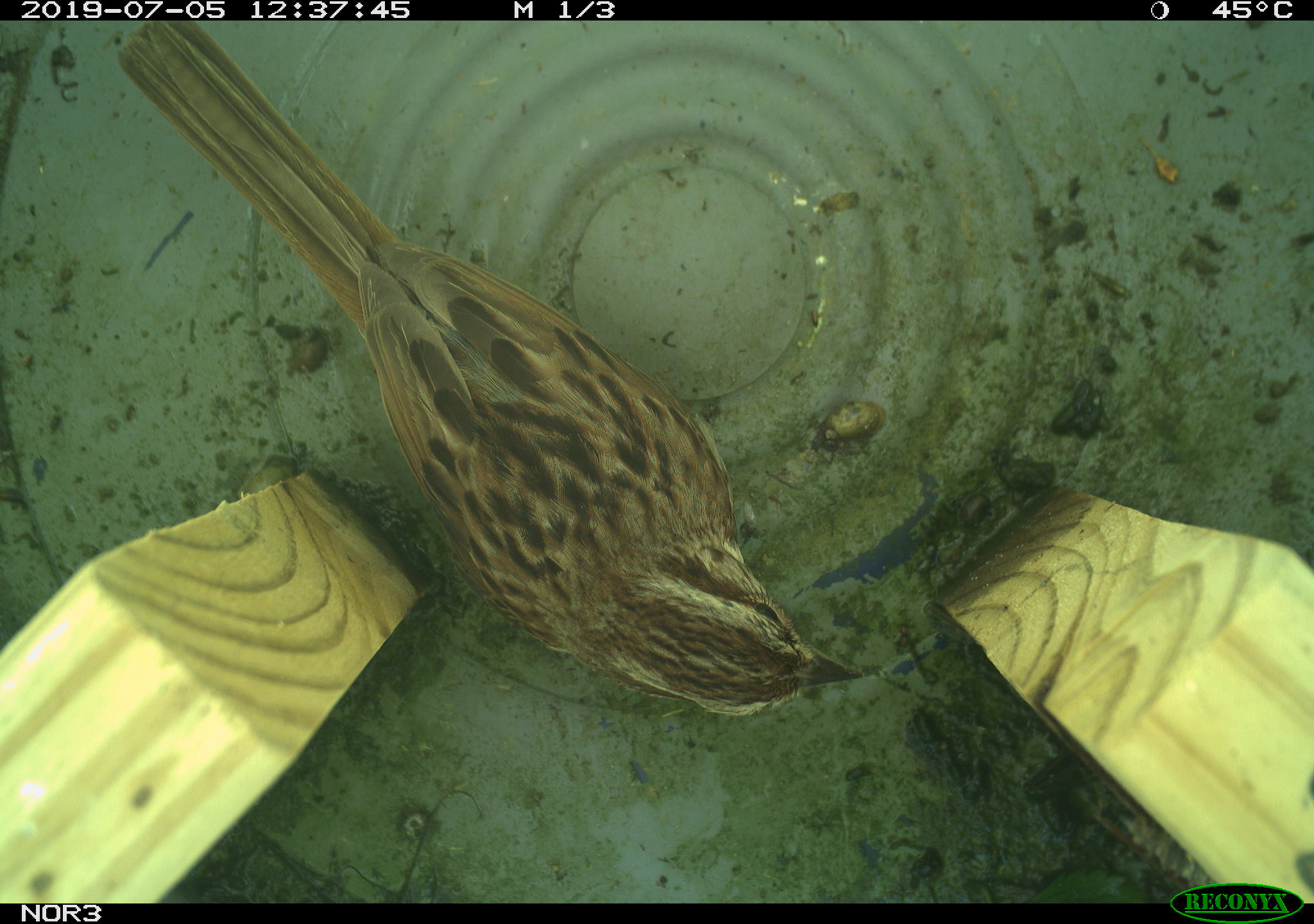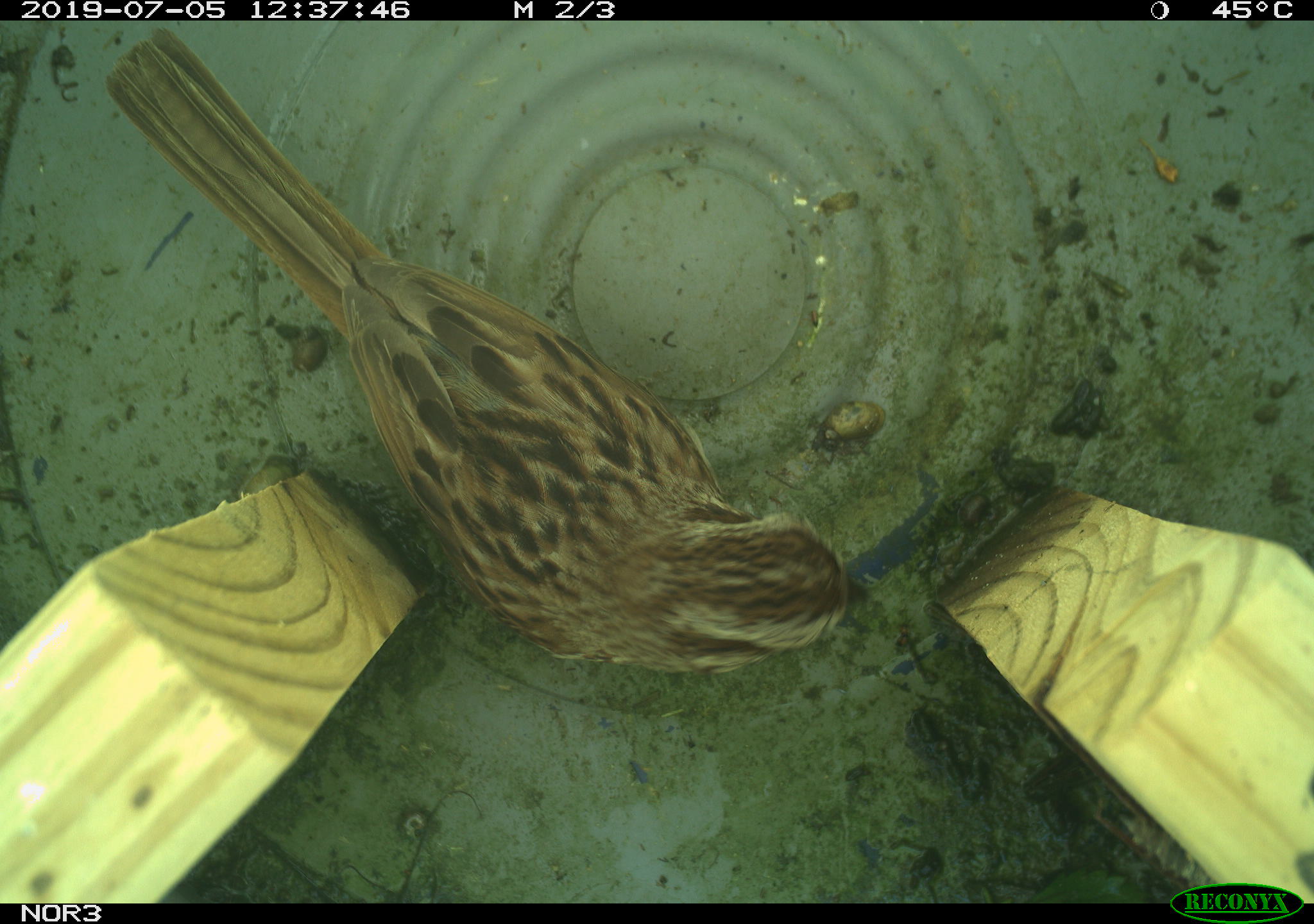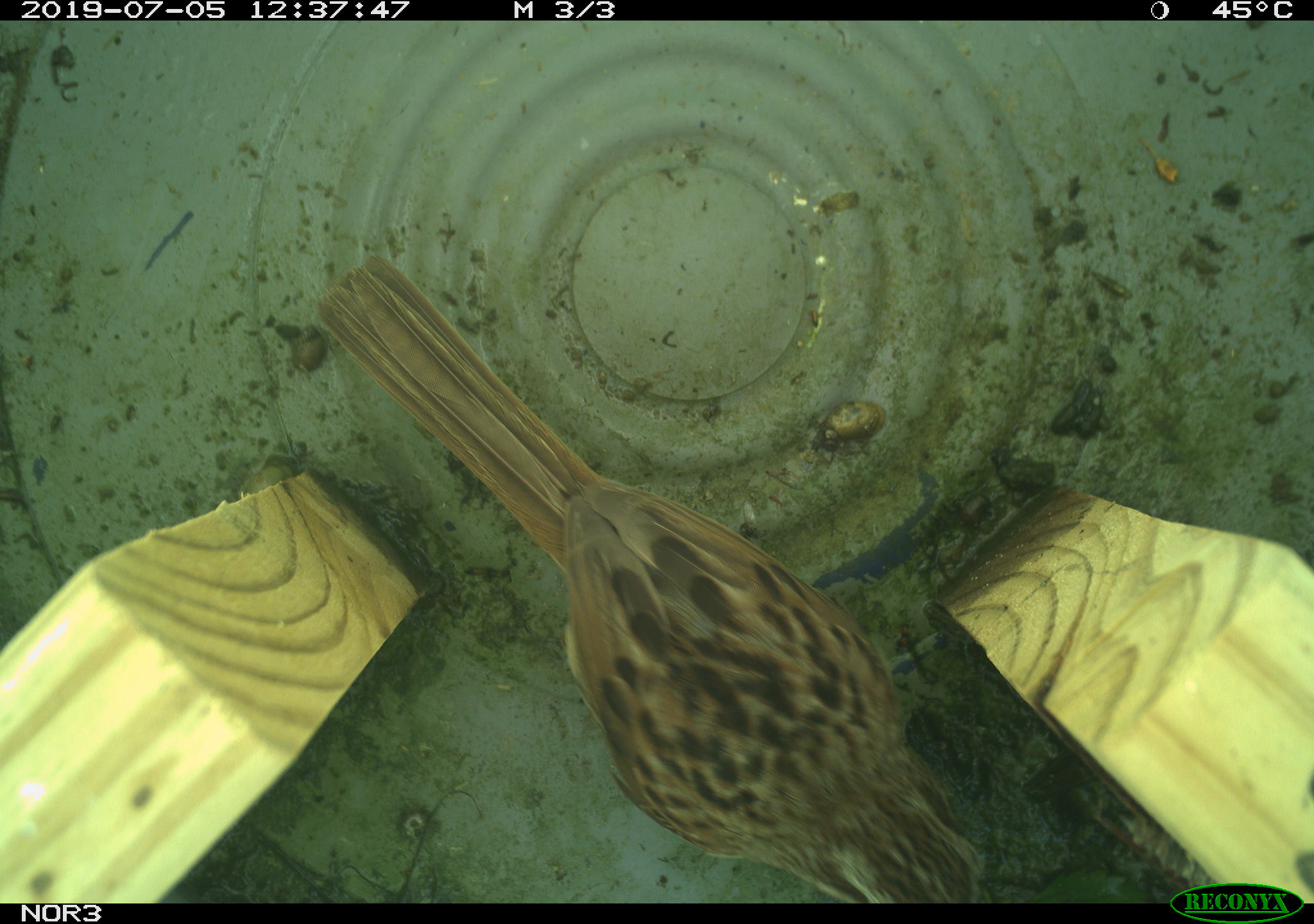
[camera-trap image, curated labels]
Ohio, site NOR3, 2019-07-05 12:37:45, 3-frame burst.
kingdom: Animalia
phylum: Chordata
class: Aves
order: Passeriformes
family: Passerellidae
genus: Melospiza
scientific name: Melospiza melodia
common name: song sparrow